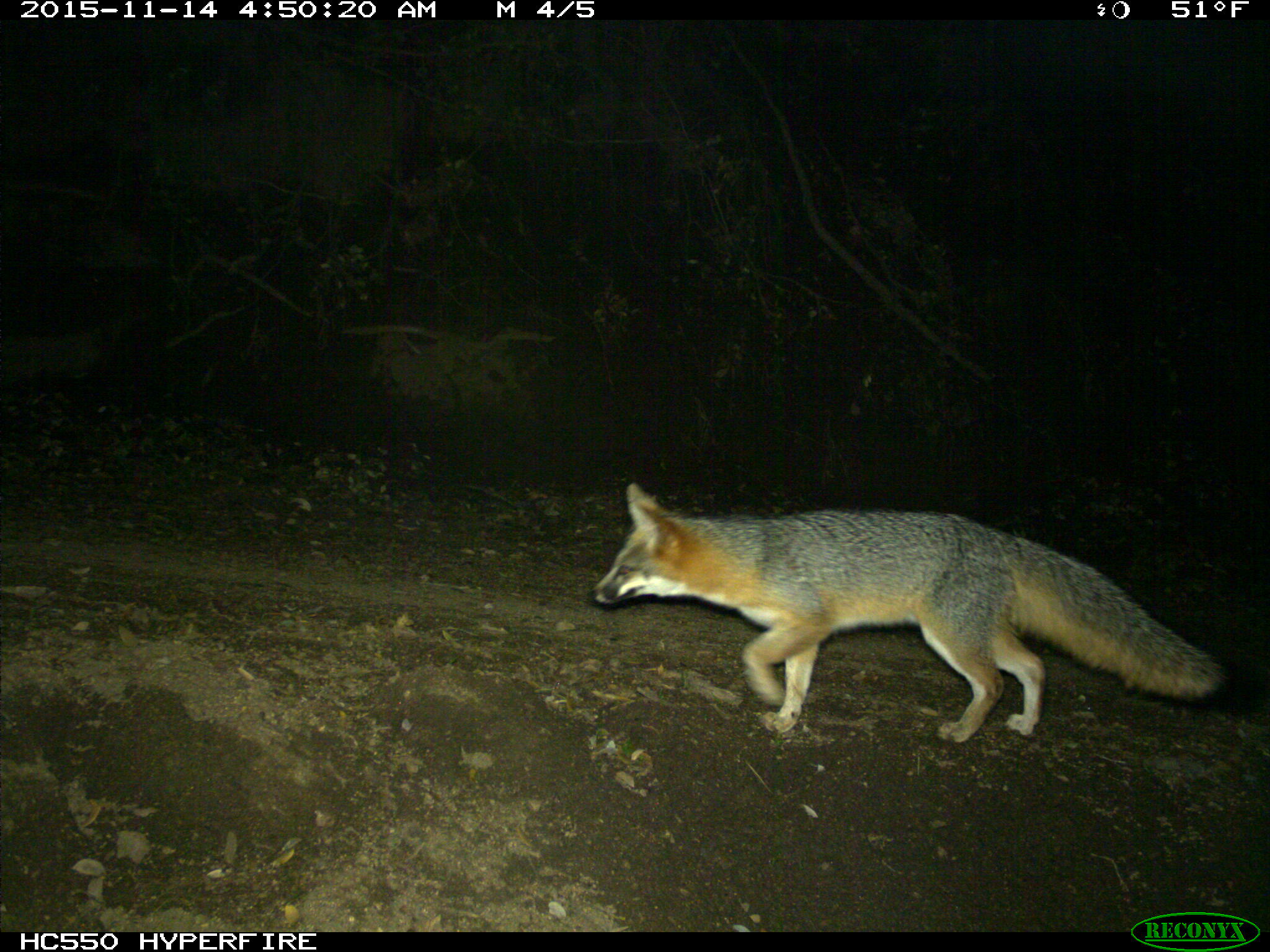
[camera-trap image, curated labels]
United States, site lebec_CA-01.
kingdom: Animalia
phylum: Chordata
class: Mammalia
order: Carnivora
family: Canidae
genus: Urocyon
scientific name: Urocyon cinereoargenteus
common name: gray fox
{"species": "Urocyon cinereoargenteus (gray fox)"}